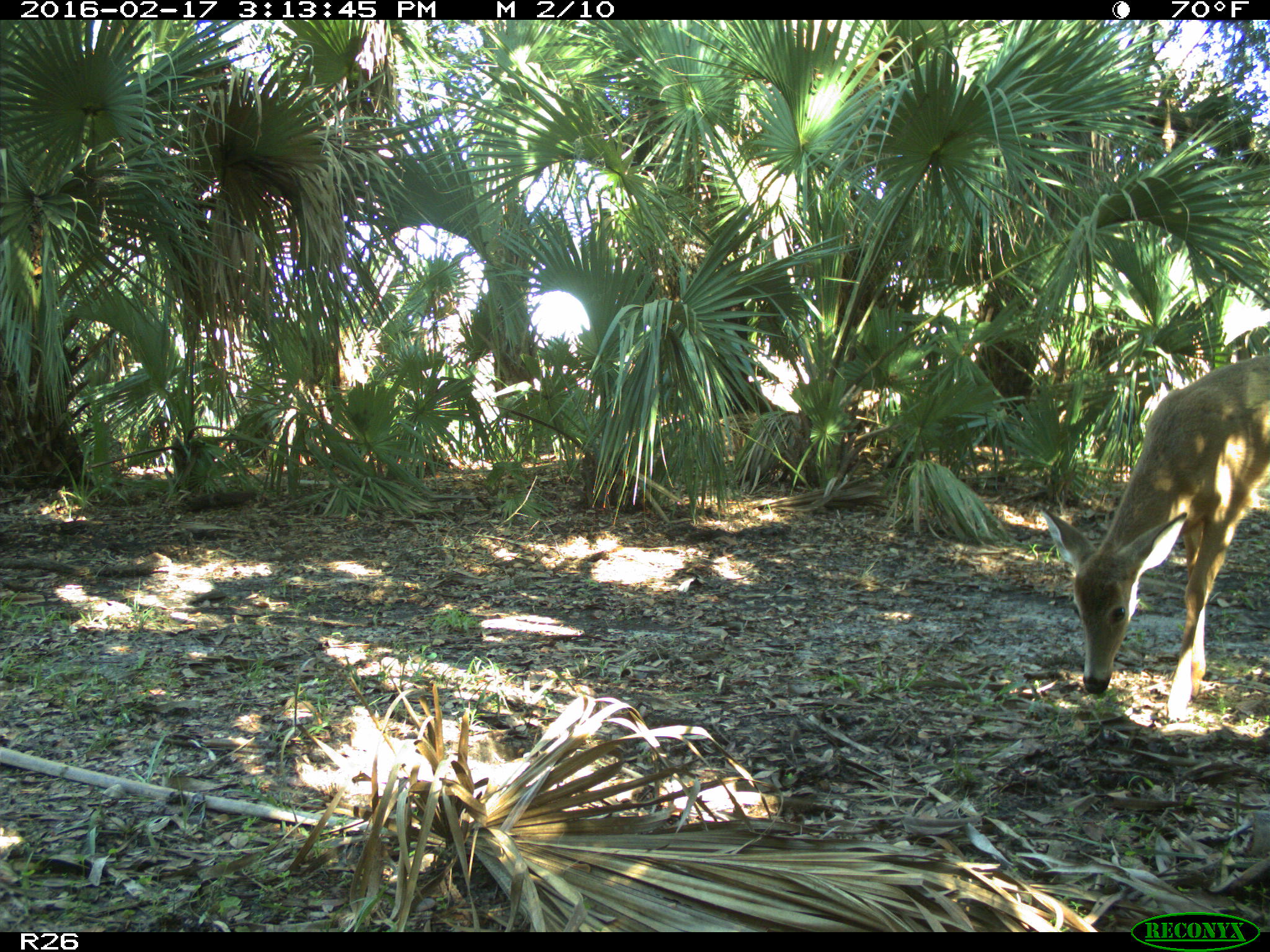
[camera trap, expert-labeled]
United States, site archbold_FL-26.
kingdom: Animalia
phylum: Chordata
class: Mammalia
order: Artiodactyla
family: Cervidae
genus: Odocoileus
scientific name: Odocoileus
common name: deer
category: unidentified deer